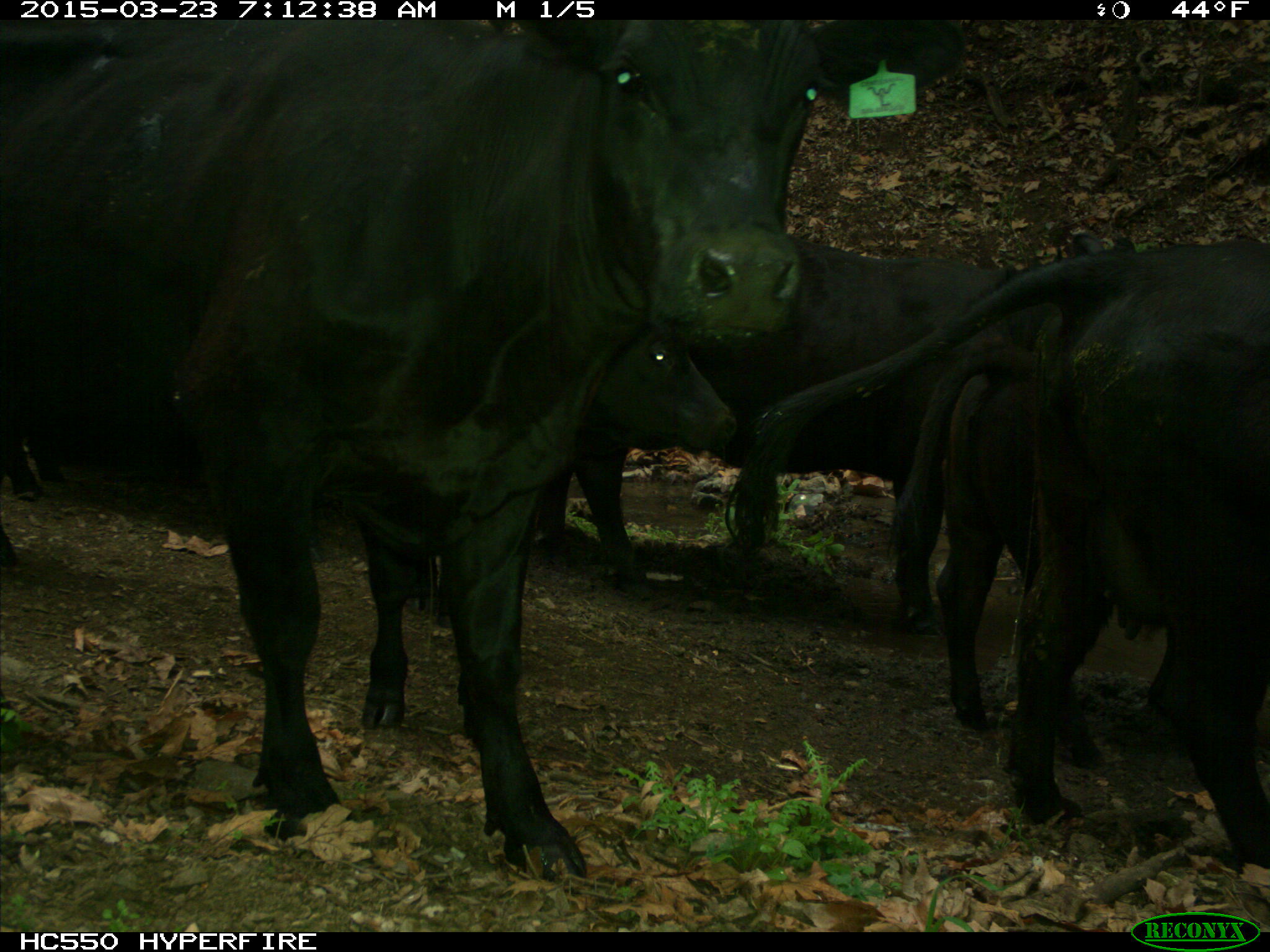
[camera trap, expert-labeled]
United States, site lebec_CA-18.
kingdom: Animalia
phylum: Chordata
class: Mammalia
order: Artiodactyla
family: Bovidae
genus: Bos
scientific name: Bos taurus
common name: domestic cow